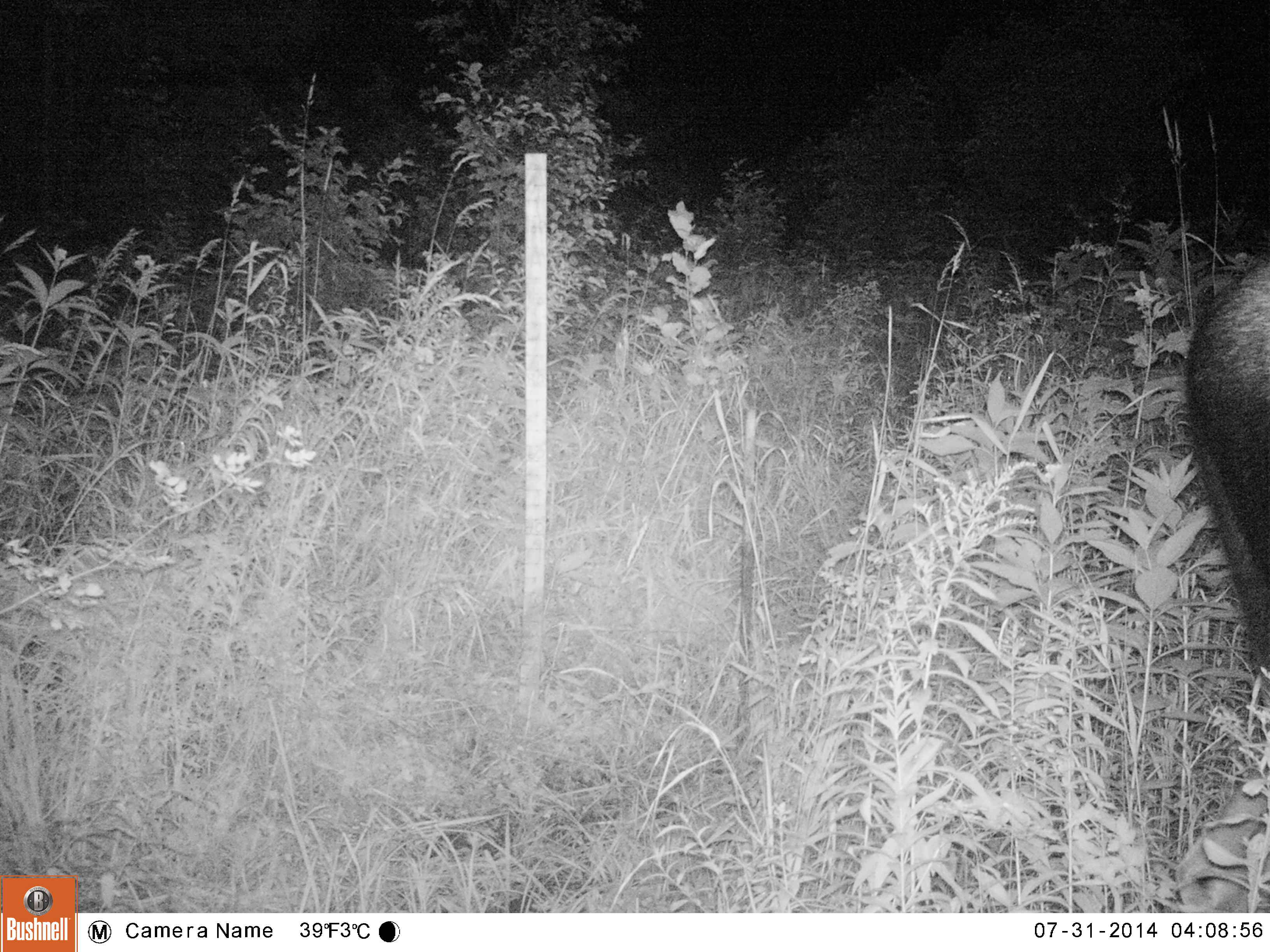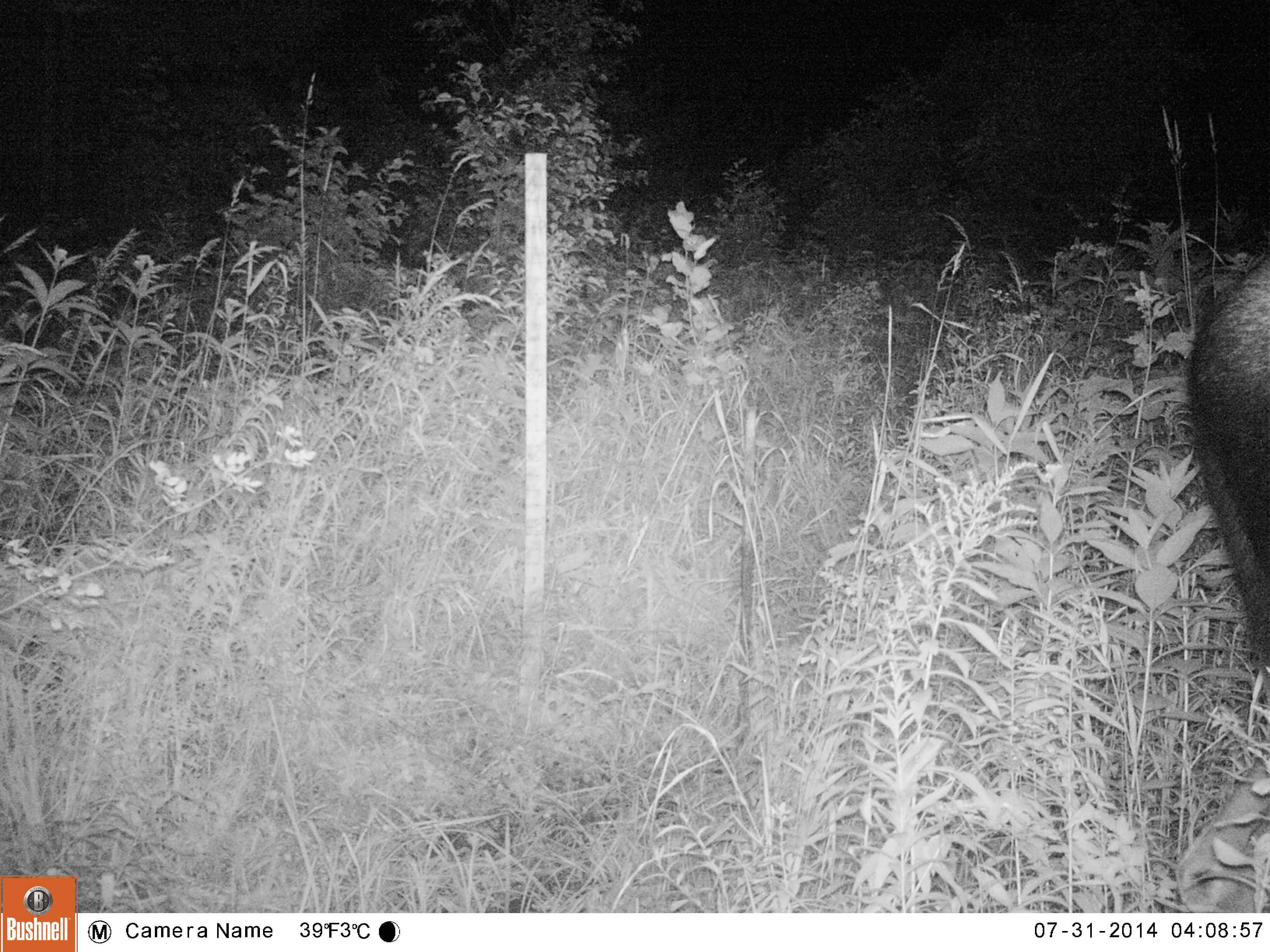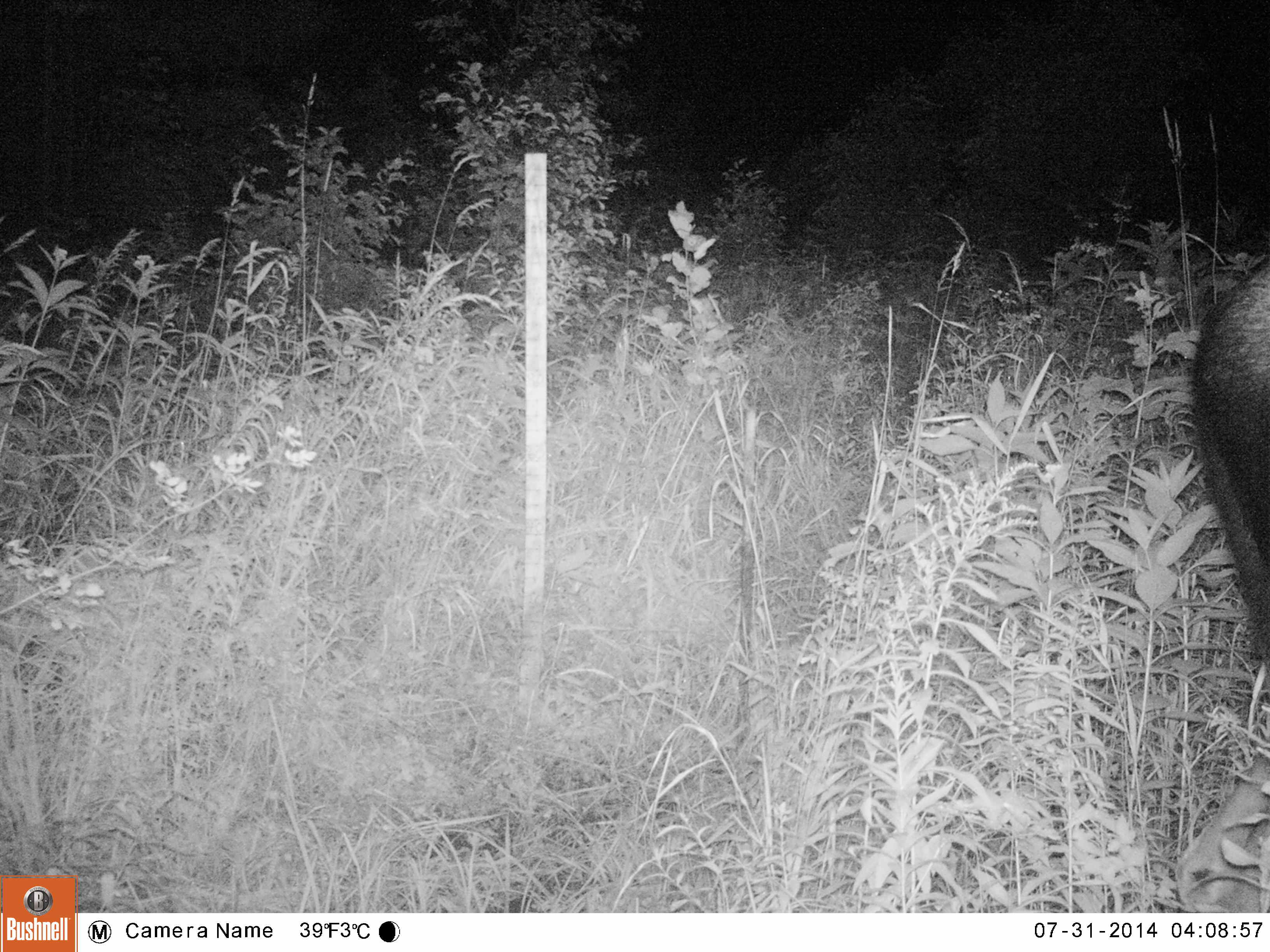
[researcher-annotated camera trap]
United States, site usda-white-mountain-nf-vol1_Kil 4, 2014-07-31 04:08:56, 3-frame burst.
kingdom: Animalia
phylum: Chordata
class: Mammalia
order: Artiodactyla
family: Cervidae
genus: Alces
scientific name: Alces alces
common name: moose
Moose (Alces alces).